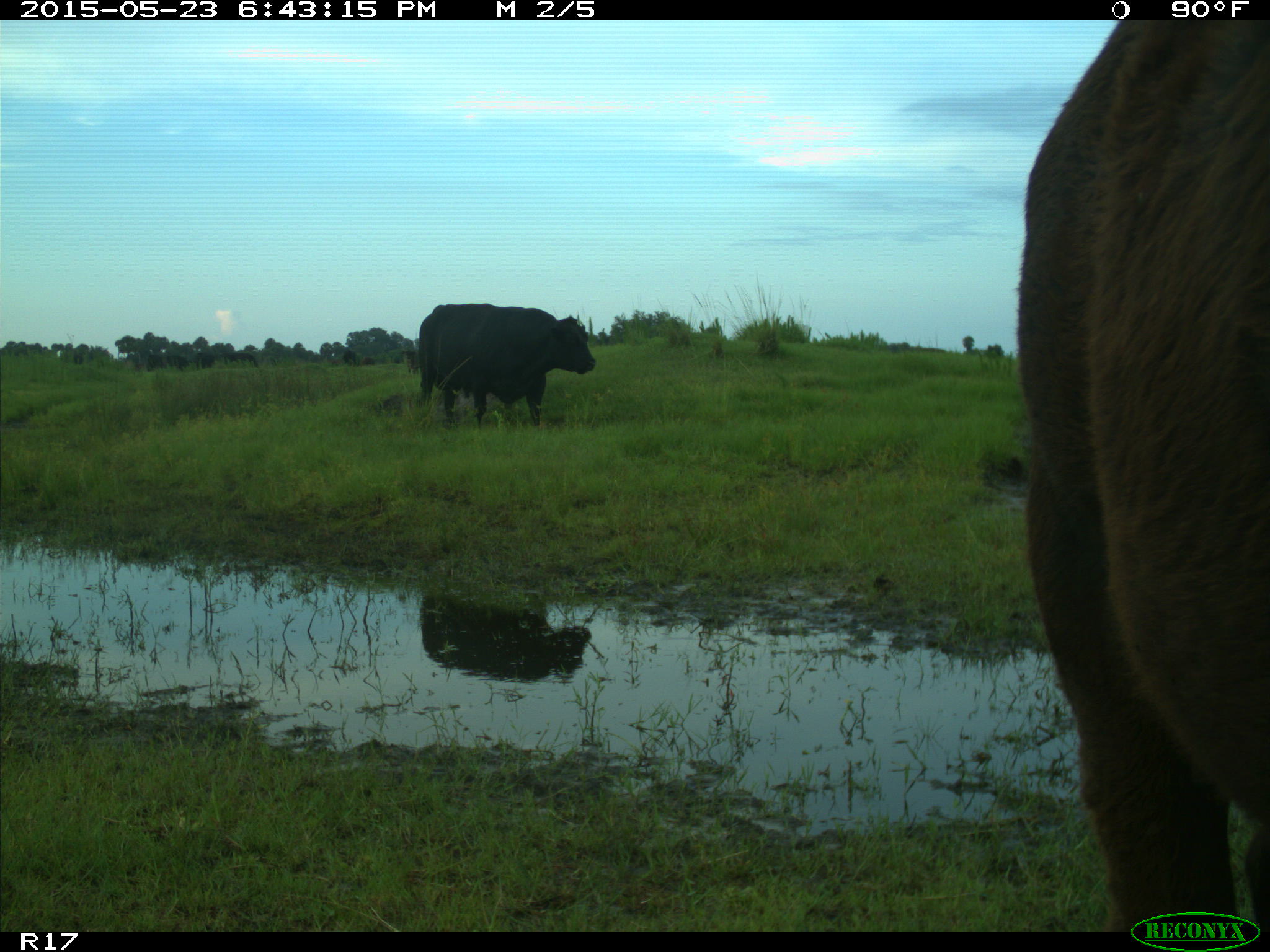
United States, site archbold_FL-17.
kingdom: Animalia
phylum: Chordata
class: Mammalia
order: Artiodactyla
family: Bovidae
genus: Bos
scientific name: Bos taurus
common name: domestic cow